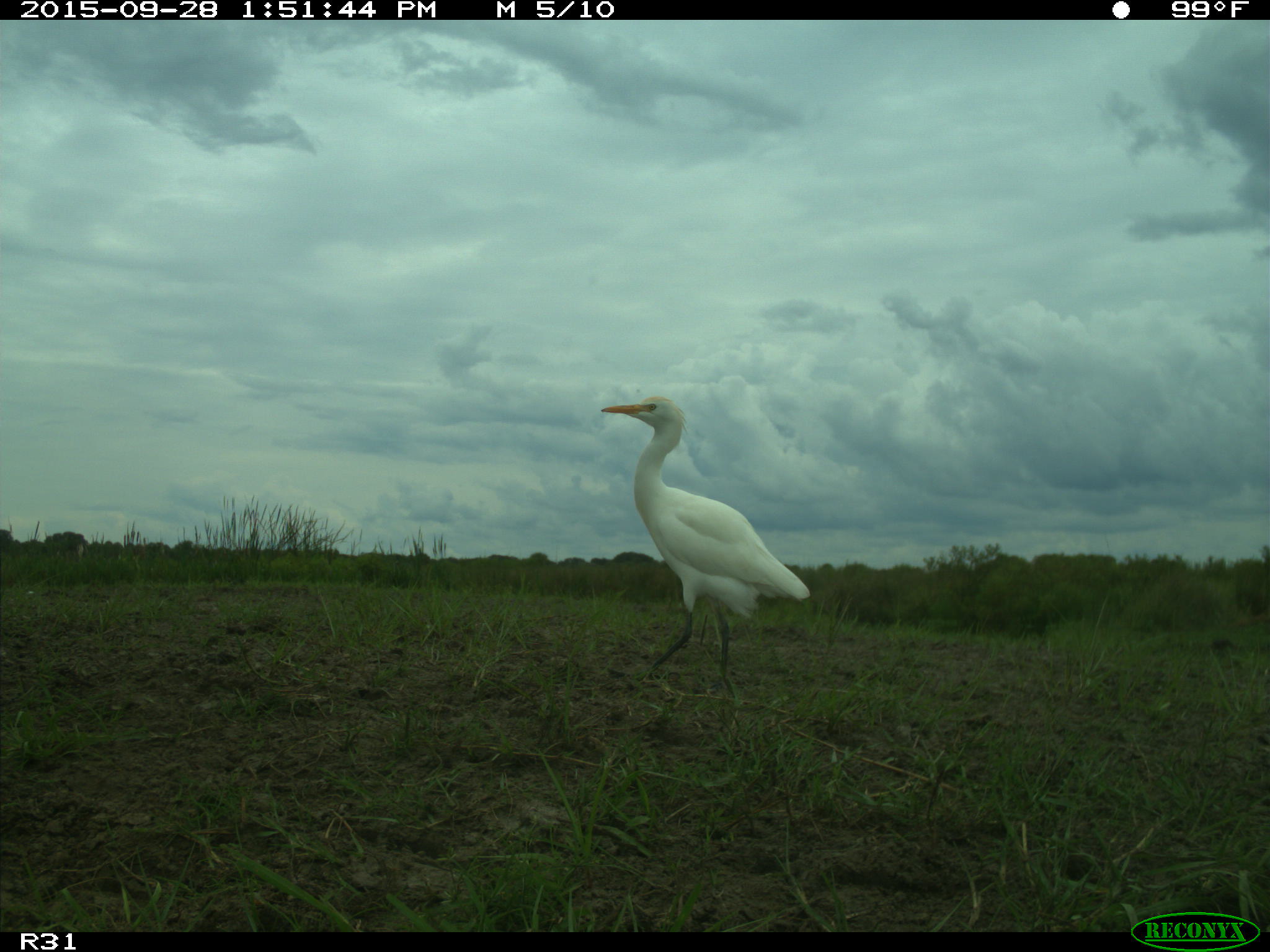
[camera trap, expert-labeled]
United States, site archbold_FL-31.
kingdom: Animalia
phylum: Chordata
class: Aves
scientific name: Aves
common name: birds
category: unidentified bird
Unidentified bird (birds) (Aves).